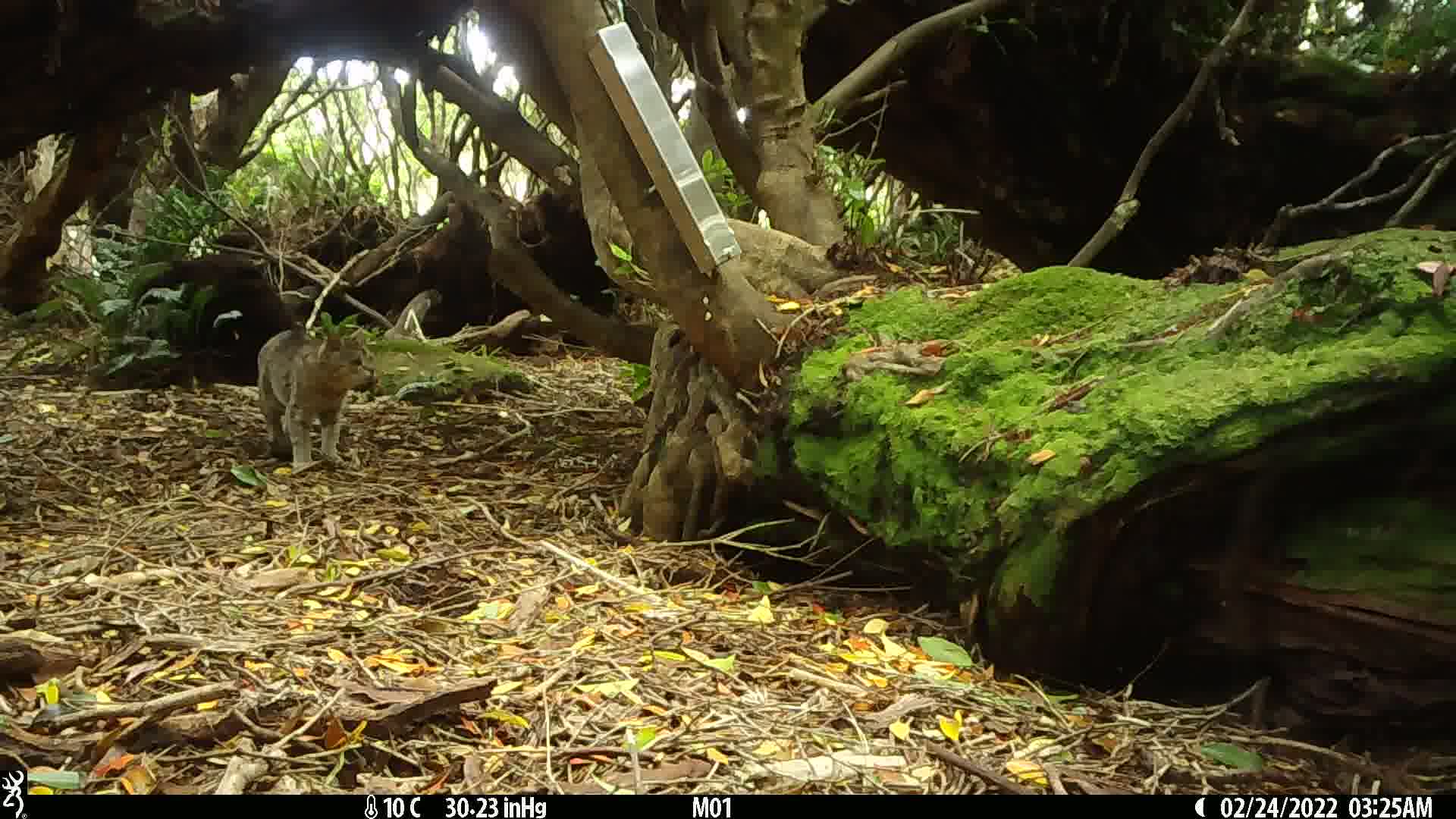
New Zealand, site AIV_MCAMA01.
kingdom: Animalia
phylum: Chordata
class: Mammalia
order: Carnivora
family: Felidae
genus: Felis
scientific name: Felis catus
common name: domestic cat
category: cat